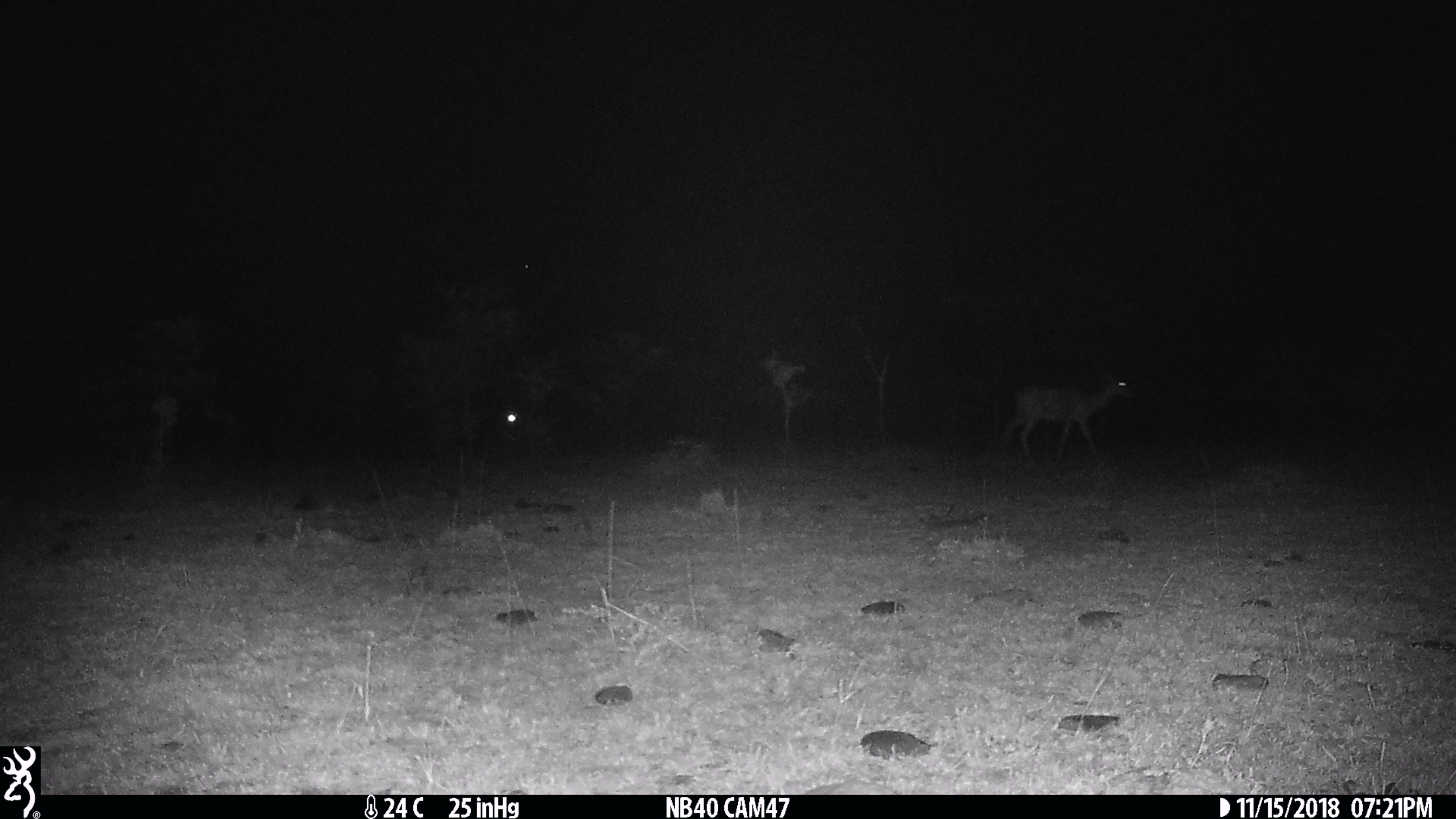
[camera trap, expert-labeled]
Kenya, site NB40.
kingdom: Animalia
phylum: Chordata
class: Mammalia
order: Artiodactyla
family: Bovidae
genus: Aepyceros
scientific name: Aepyceros melampus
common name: impala